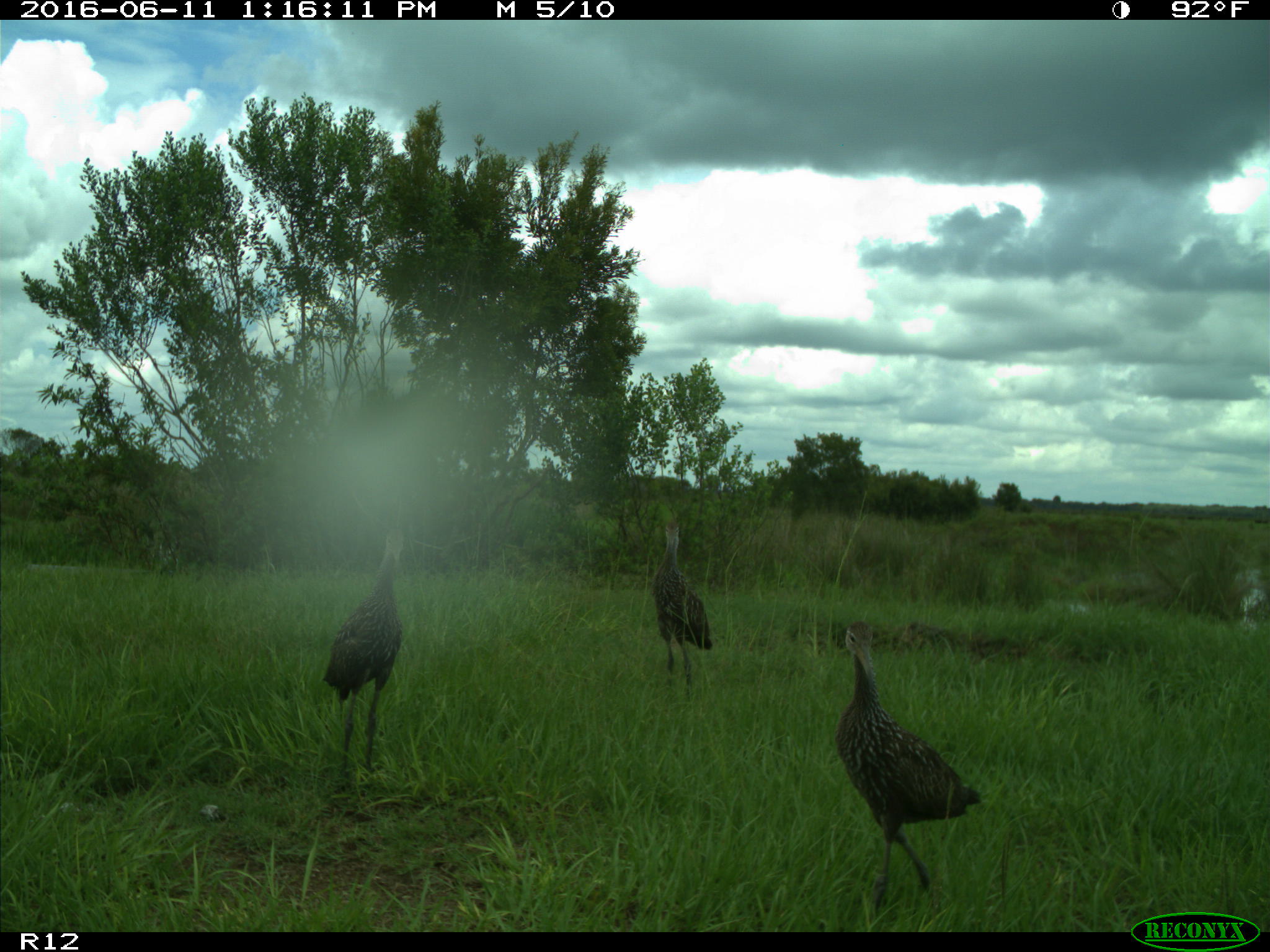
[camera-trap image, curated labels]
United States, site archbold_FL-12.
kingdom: Animalia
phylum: Chordata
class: Aves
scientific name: Aves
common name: birds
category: unidentified bird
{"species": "unidentified bird (birds) (Aves)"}